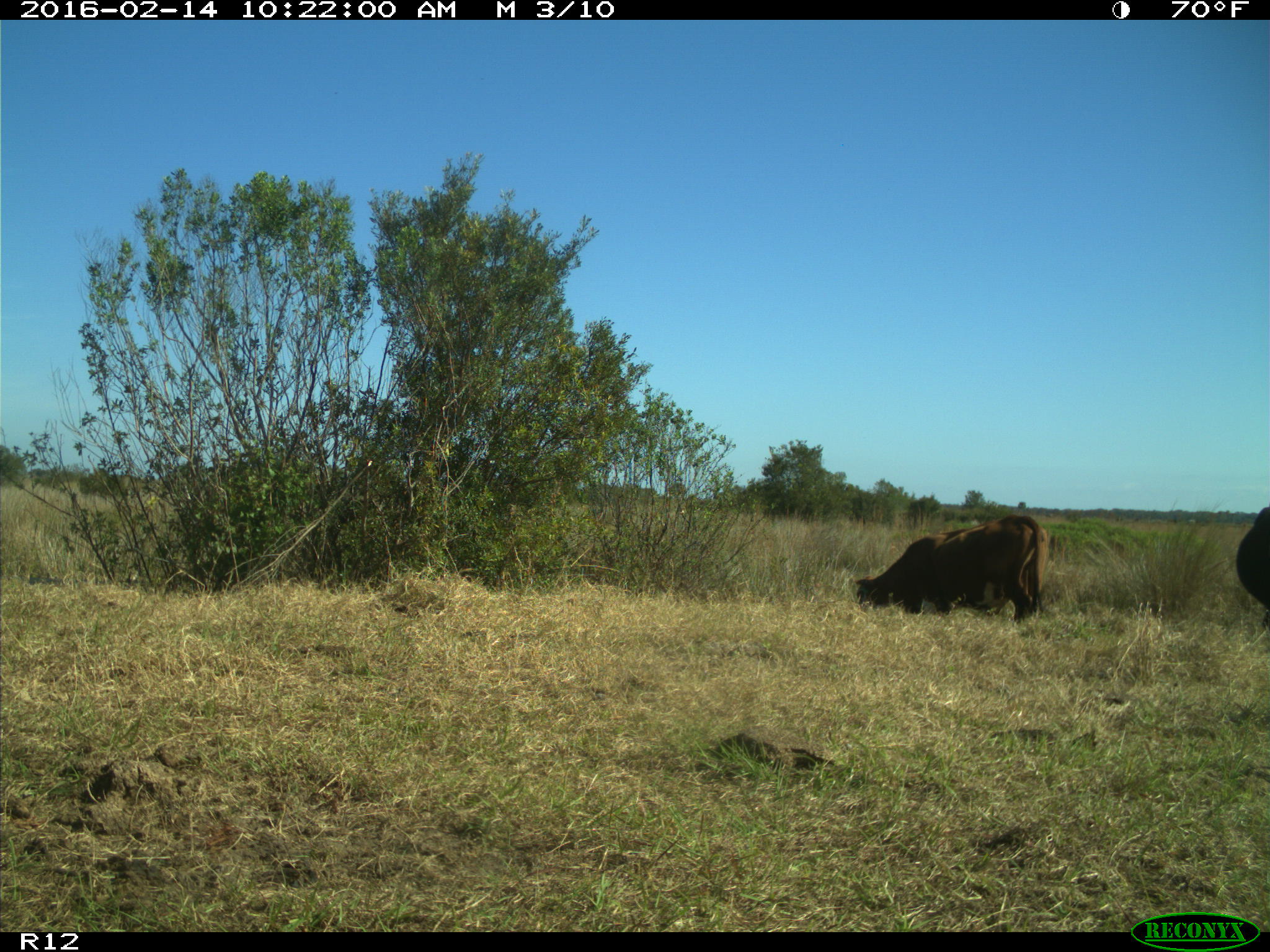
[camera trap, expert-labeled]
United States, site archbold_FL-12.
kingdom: Animalia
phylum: Chordata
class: Mammalia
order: Artiodactyla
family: Bovidae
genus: Bos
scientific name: Bos taurus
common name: domestic cow